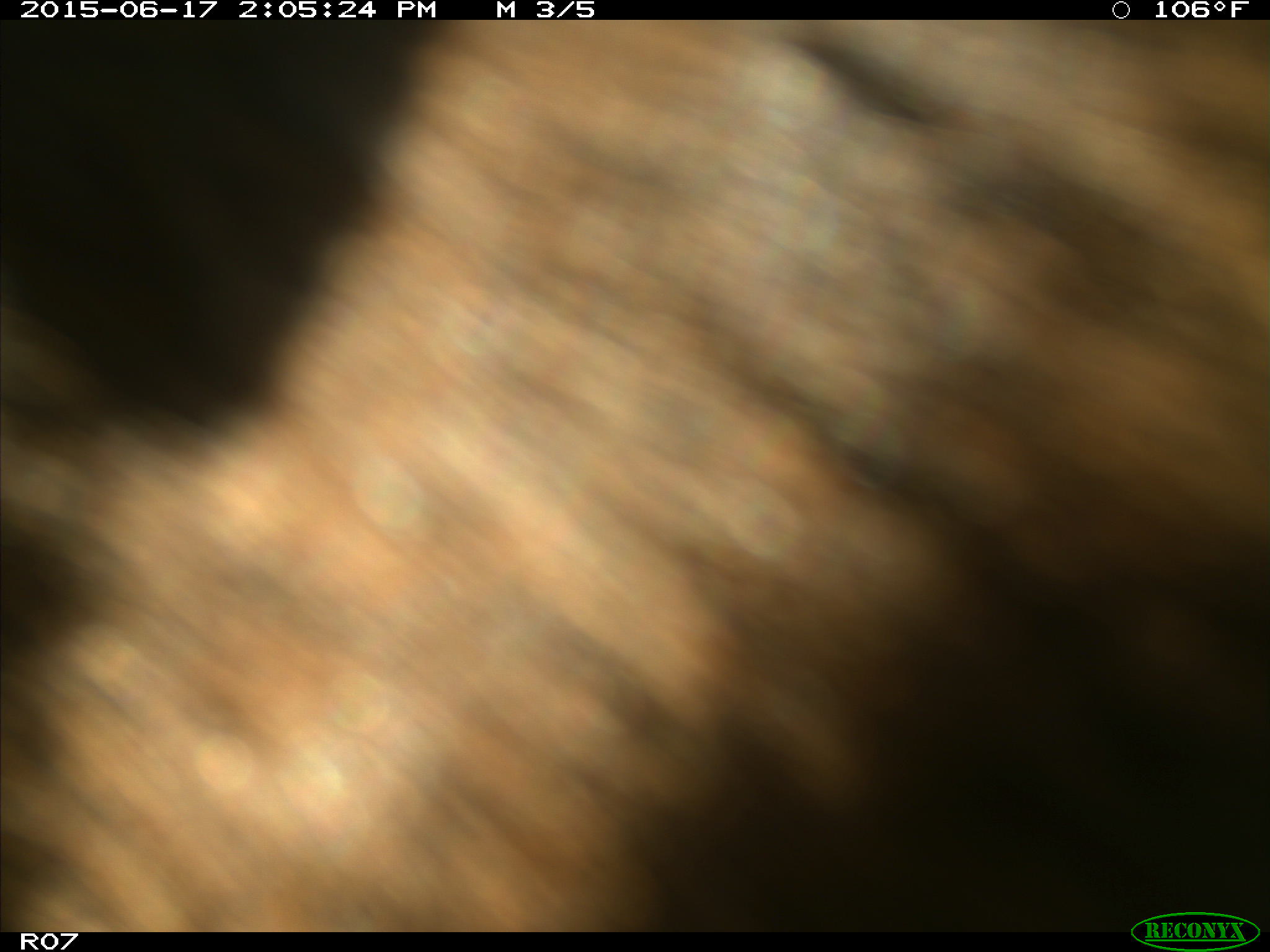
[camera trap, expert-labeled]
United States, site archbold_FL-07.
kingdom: Animalia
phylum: Chordata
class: Mammalia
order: Artiodactyla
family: Bovidae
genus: Bos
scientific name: Bos taurus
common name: domestic cow